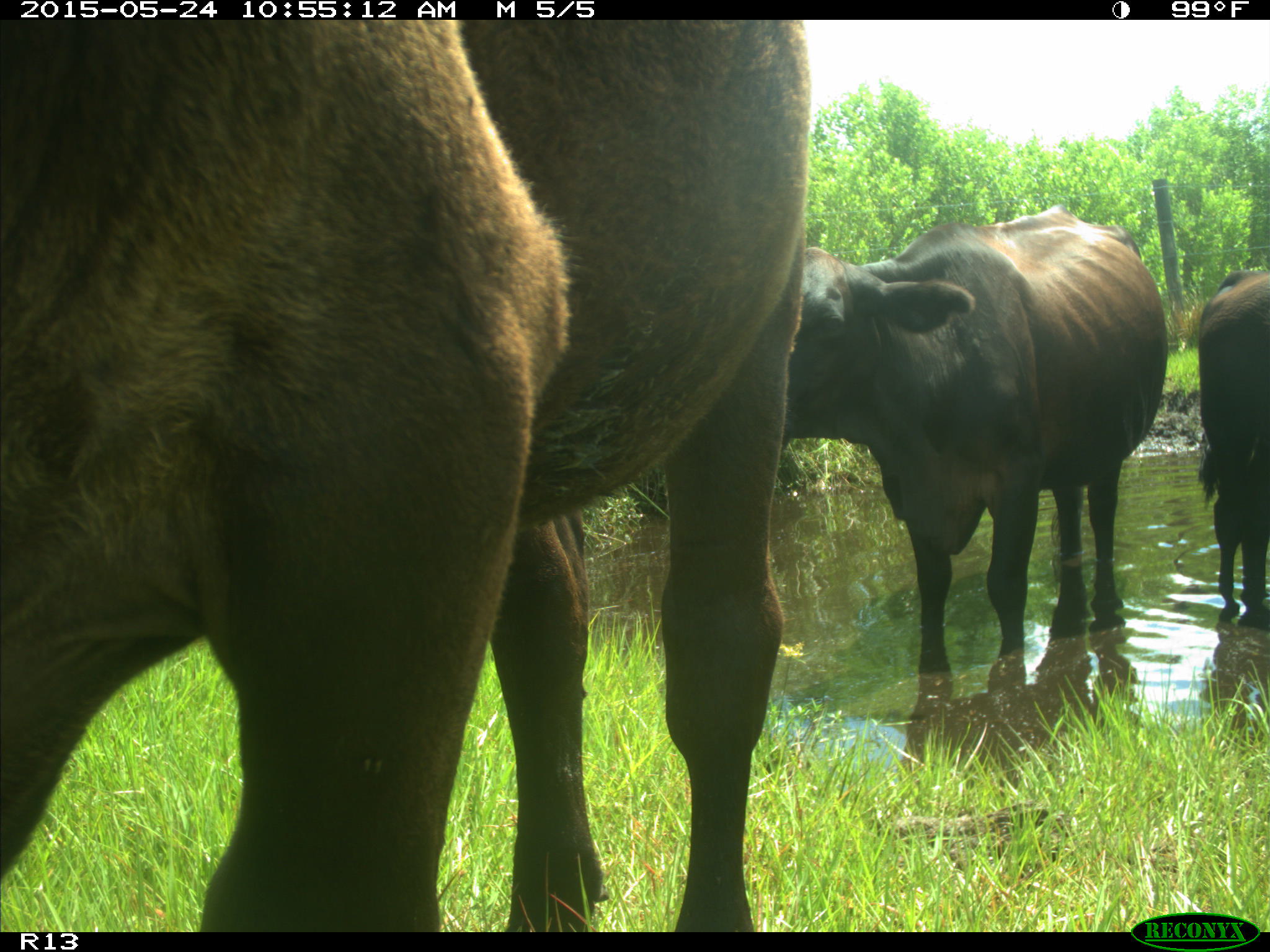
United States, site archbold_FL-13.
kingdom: Animalia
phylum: Chordata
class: Mammalia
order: Artiodactyla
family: Bovidae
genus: Bos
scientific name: Bos taurus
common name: domestic cow